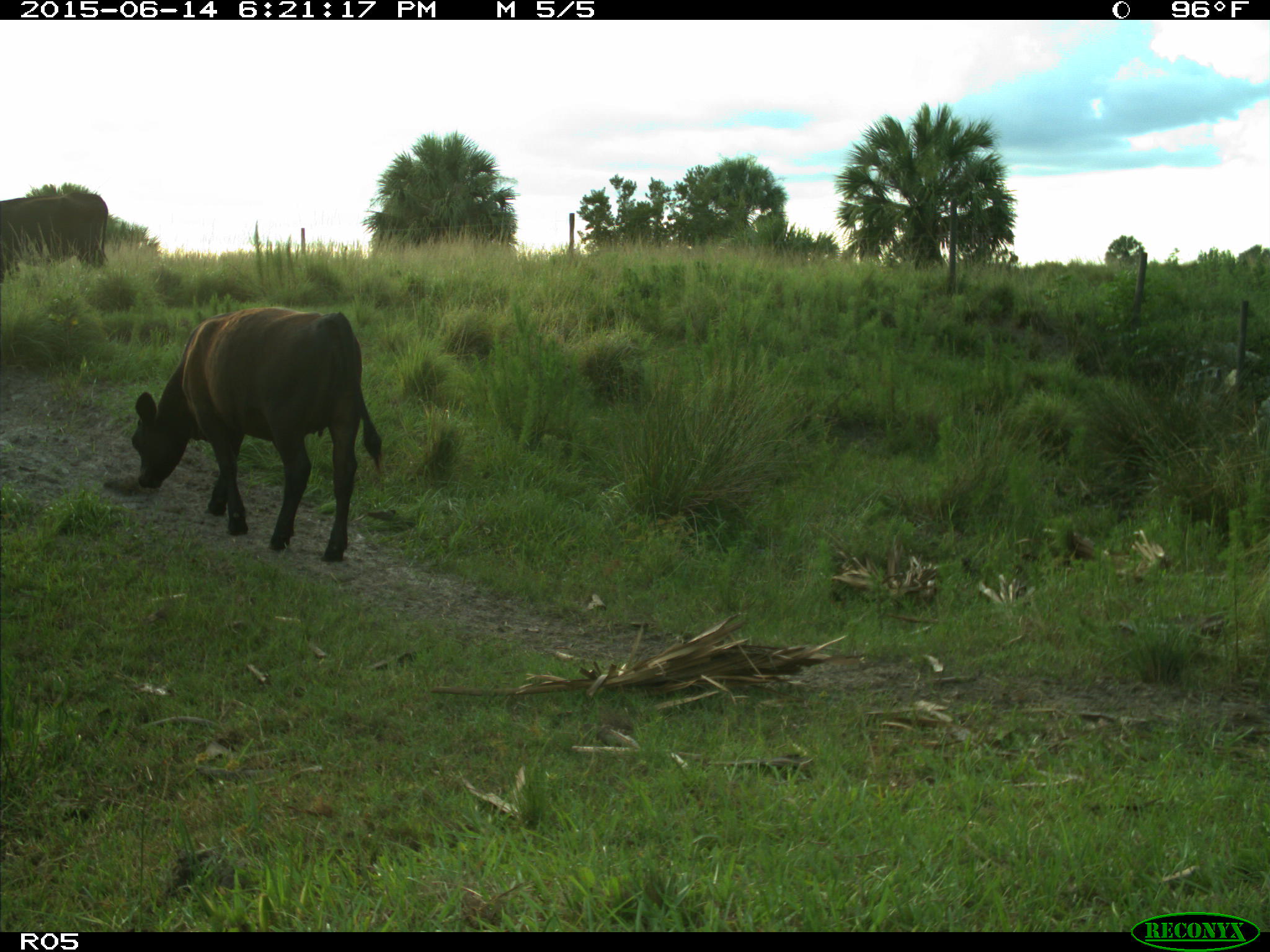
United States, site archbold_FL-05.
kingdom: Animalia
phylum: Chordata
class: Mammalia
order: Artiodactyla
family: Bovidae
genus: Bos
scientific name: Bos taurus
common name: domestic cow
Bos taurus (domestic cow).